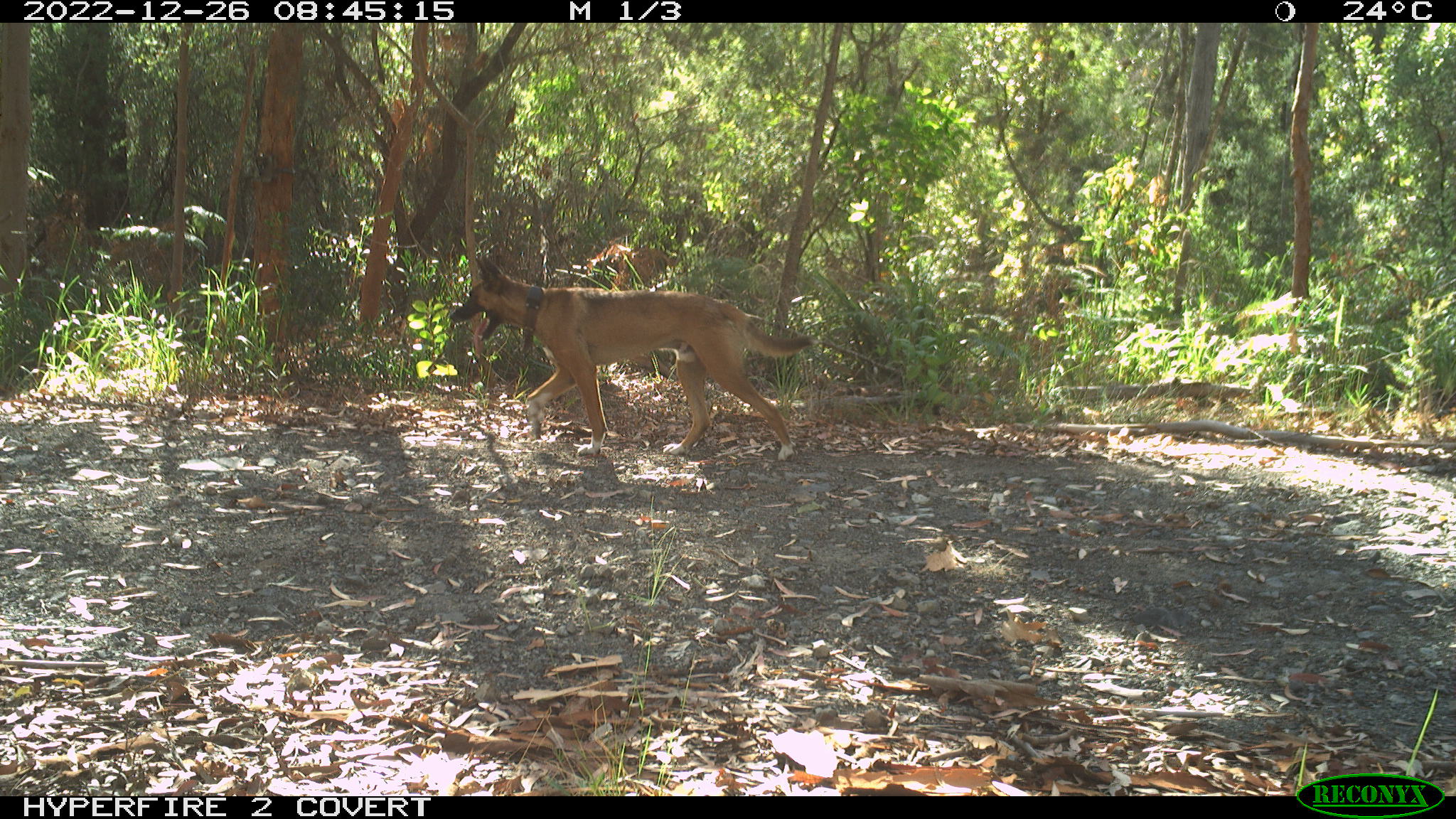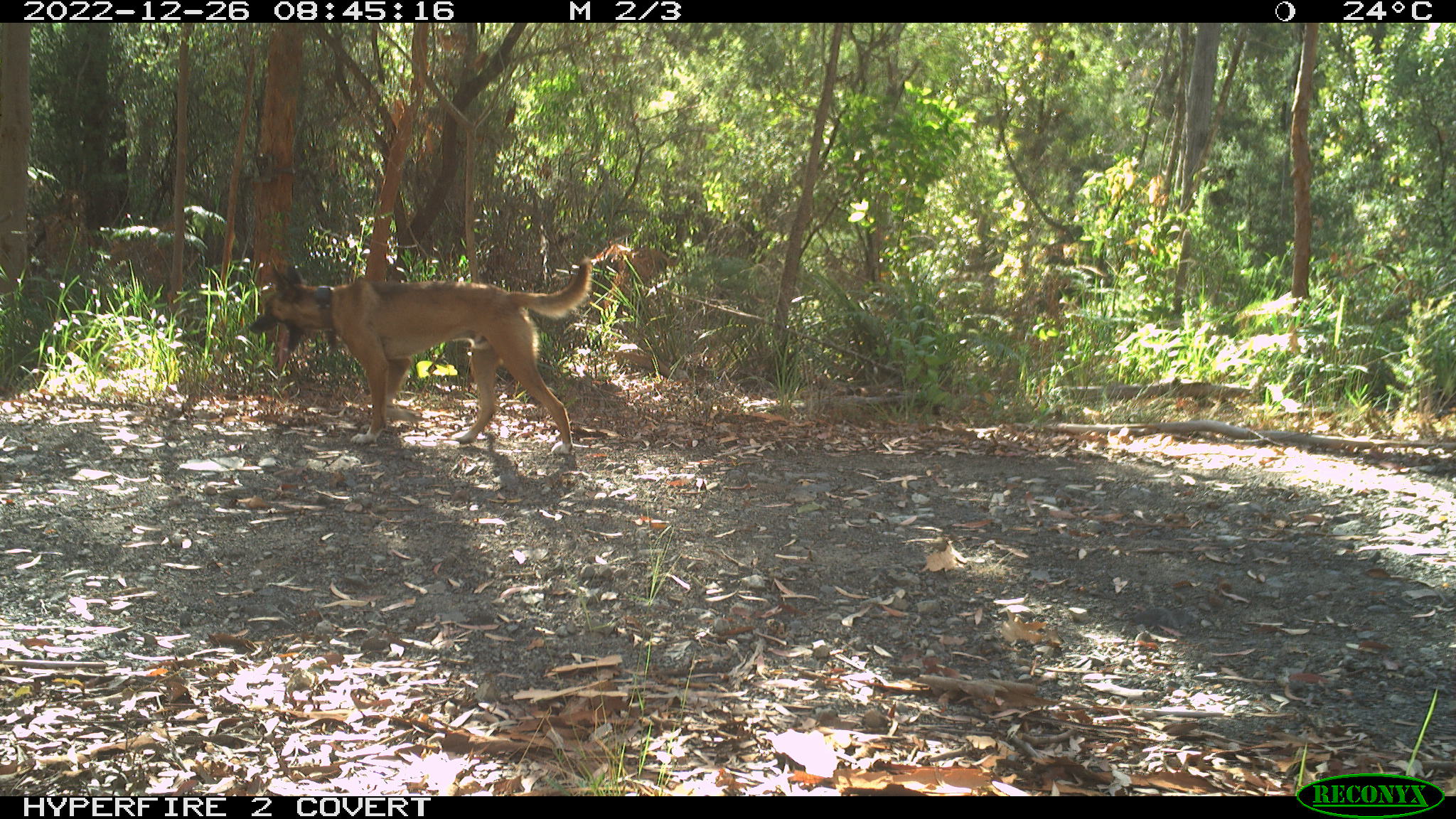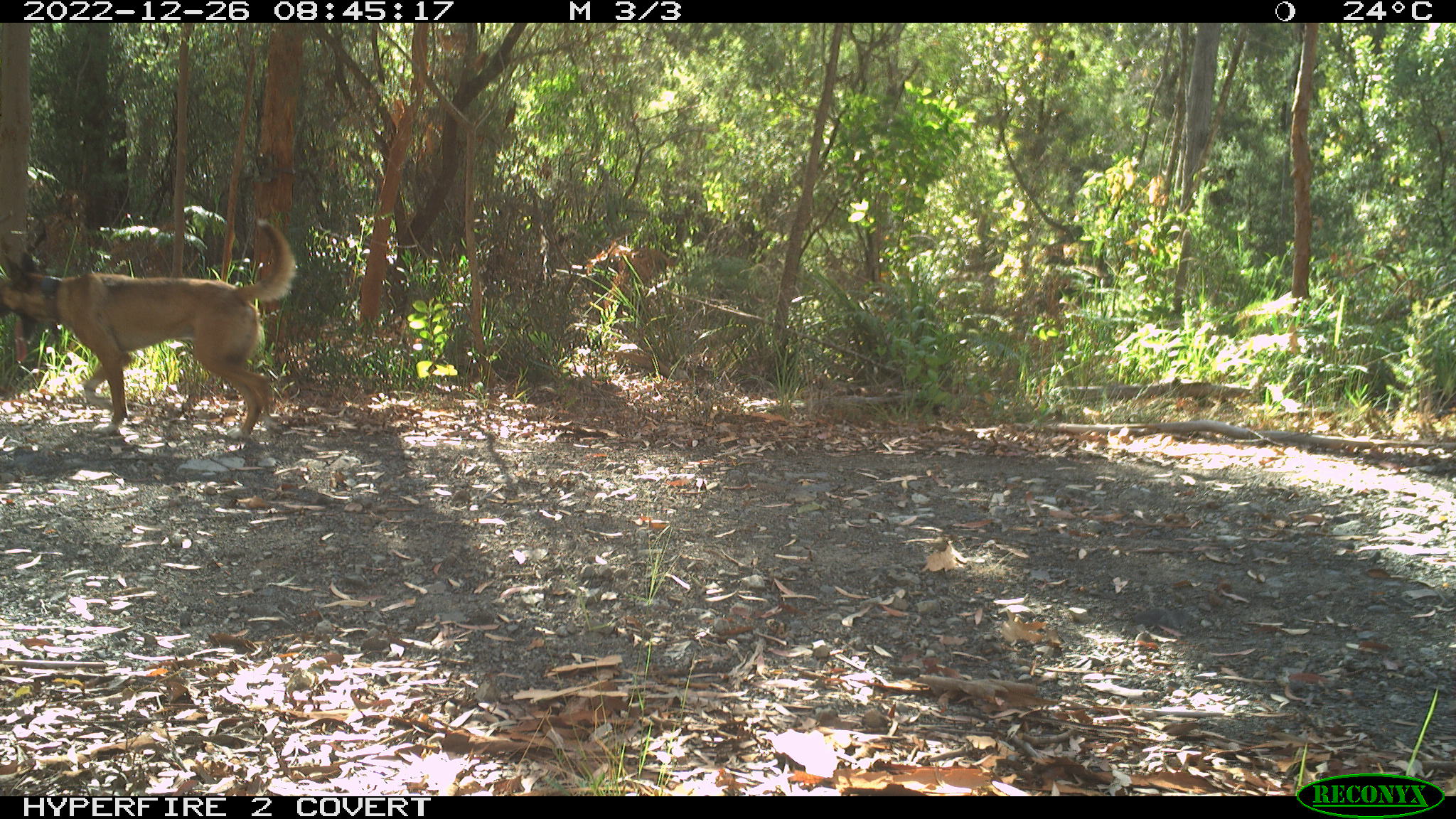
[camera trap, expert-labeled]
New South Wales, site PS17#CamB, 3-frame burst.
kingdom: Animalia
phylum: Chordata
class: Mammalia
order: Carnivora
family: Canidae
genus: Canis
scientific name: Canis familiaris dingo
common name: dingo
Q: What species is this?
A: Dingo (Canis familiaris dingo).